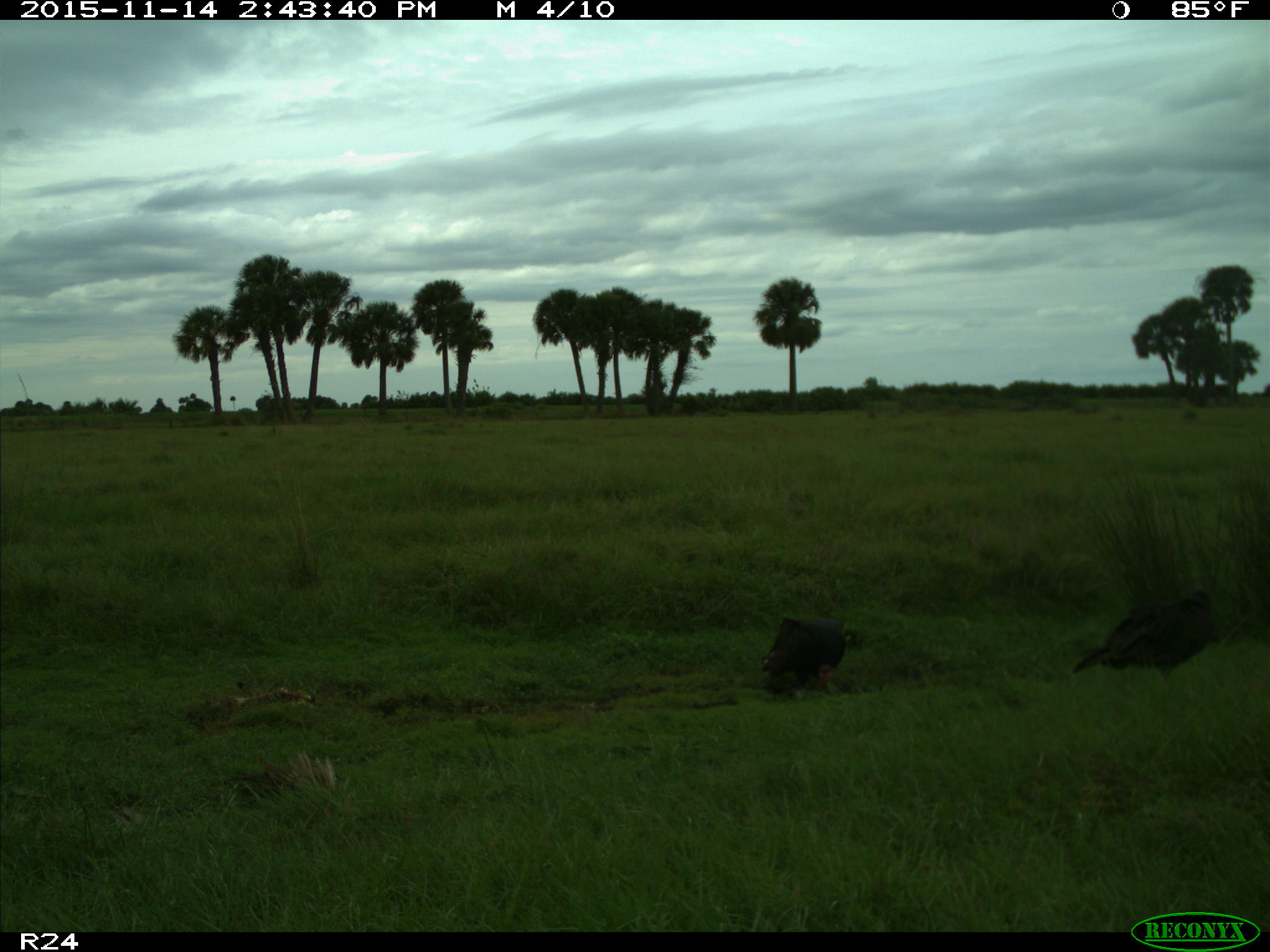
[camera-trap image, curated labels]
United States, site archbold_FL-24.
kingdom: Animalia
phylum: Chordata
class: Aves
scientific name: Aves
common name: birds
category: unidentified bird